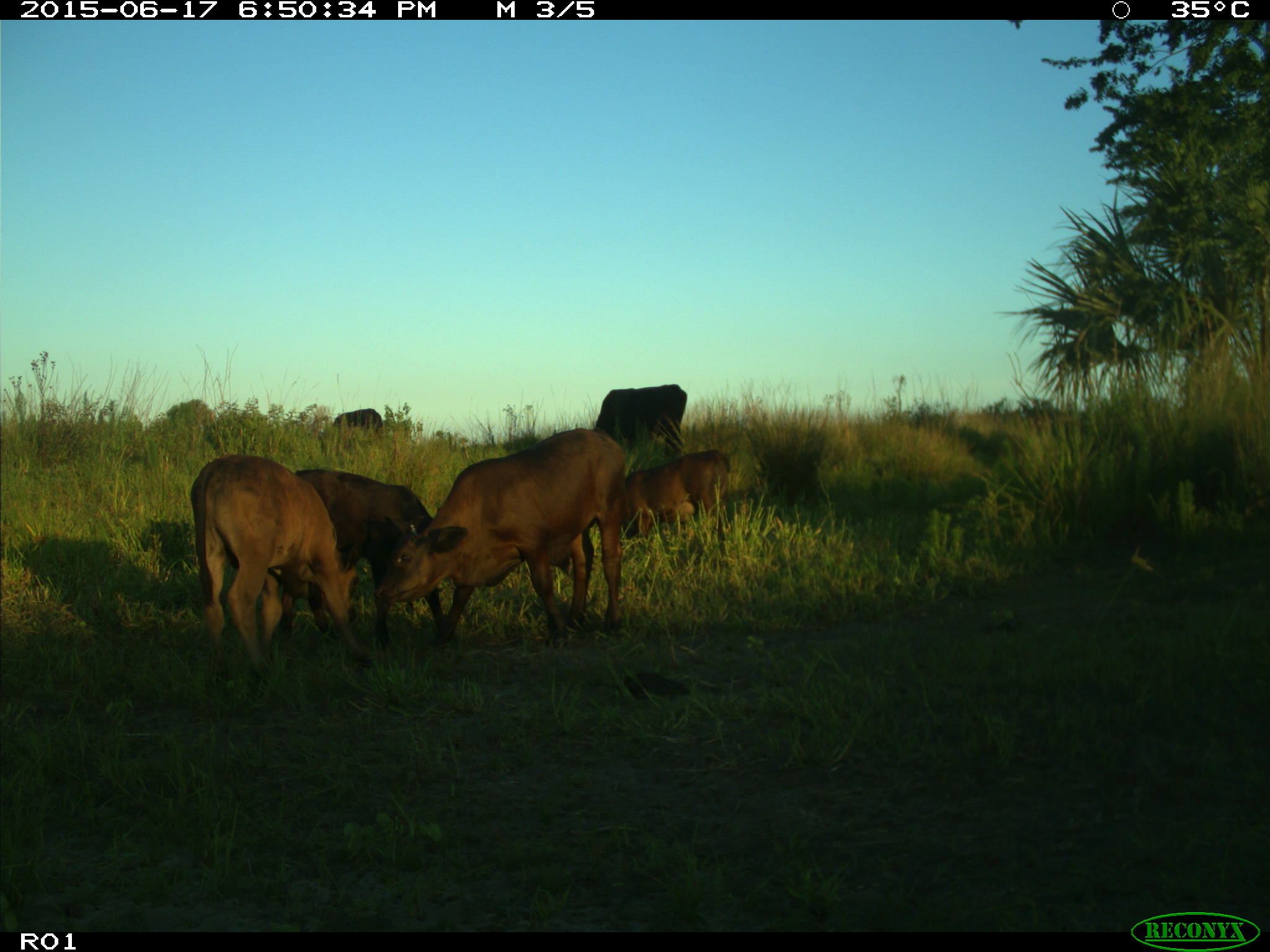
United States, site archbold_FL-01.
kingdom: Animalia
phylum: Chordata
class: Mammalia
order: Artiodactyla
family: Bovidae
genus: Bos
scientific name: Bos taurus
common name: domestic cow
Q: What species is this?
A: Bos taurus (domestic cow).